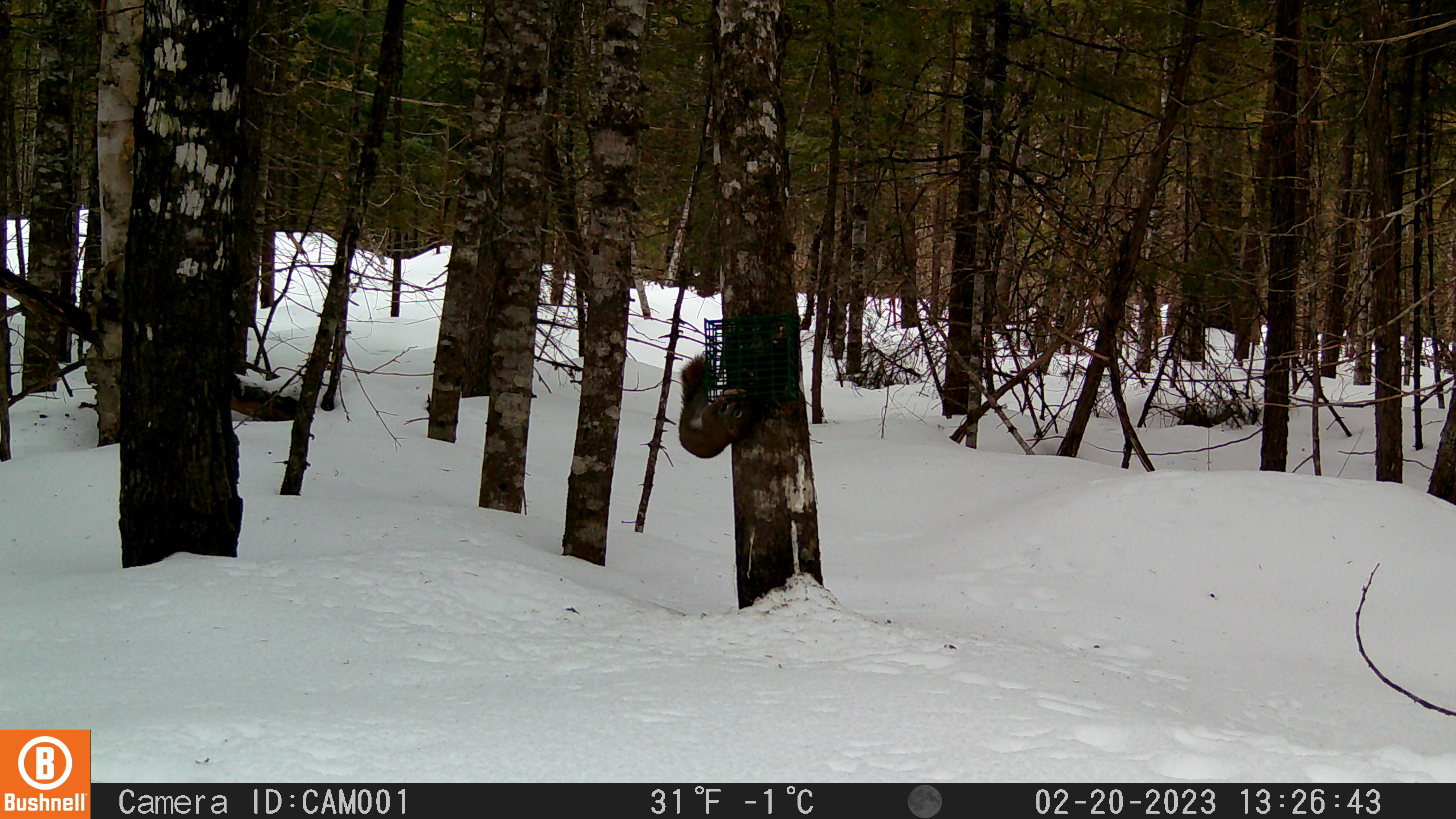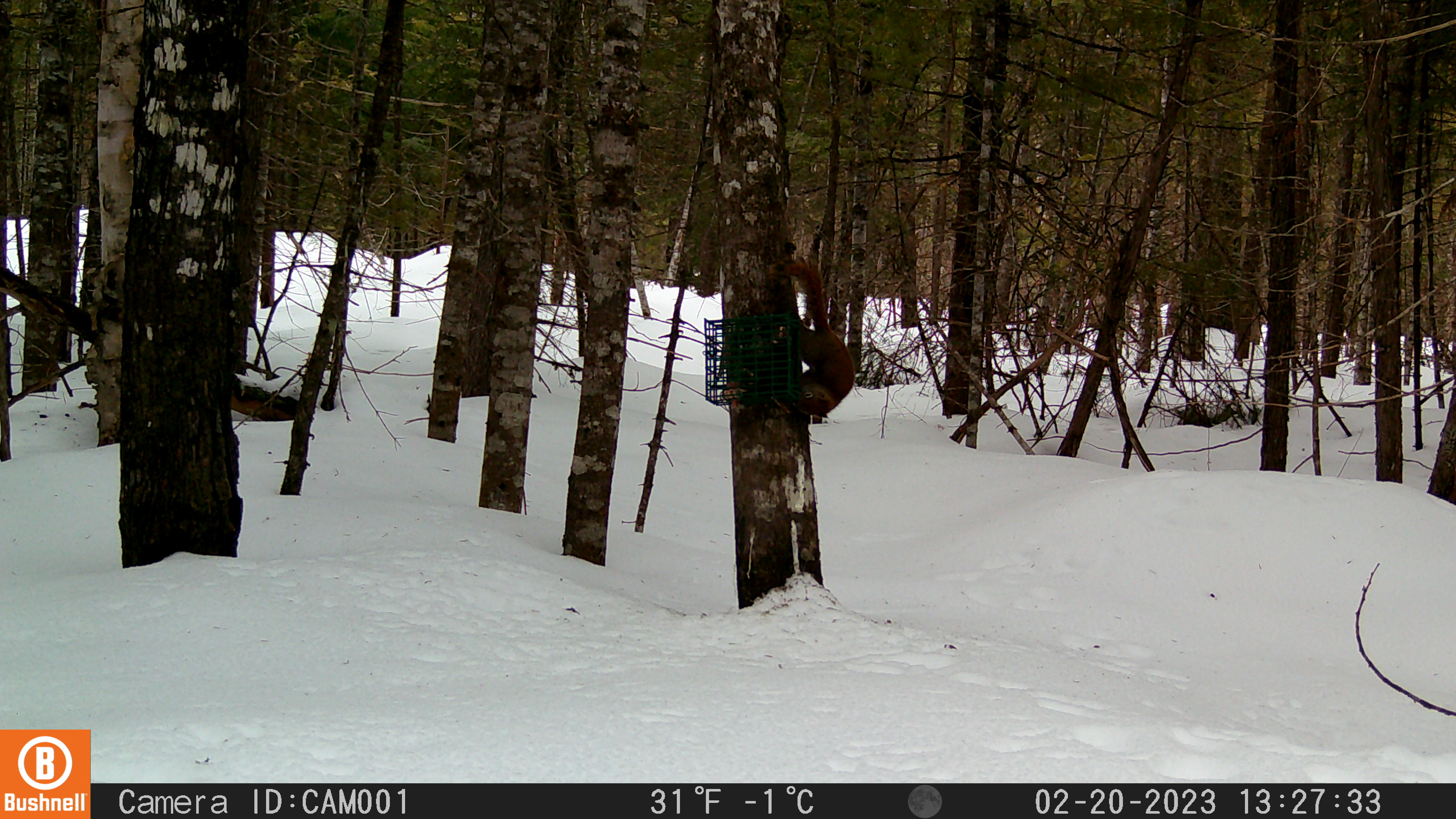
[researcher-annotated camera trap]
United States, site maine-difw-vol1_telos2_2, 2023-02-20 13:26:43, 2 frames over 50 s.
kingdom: Animalia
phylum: Chordata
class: Mammalia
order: Rodentia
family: Sciuridae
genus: Tamiasciurus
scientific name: Tamiasciurus hudsonicus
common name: red squirrel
Red squirrel (Tamiasciurus hudsonicus).